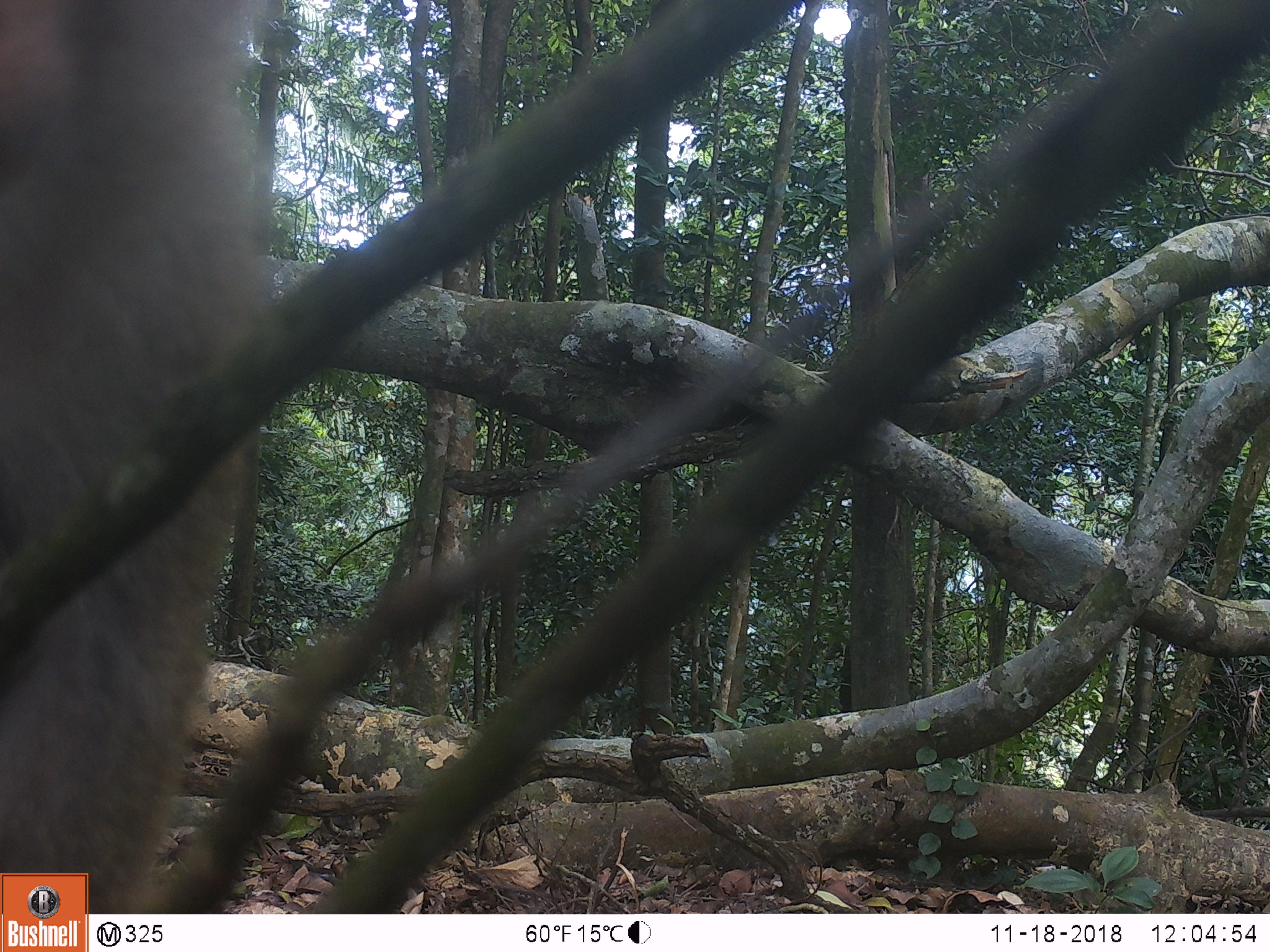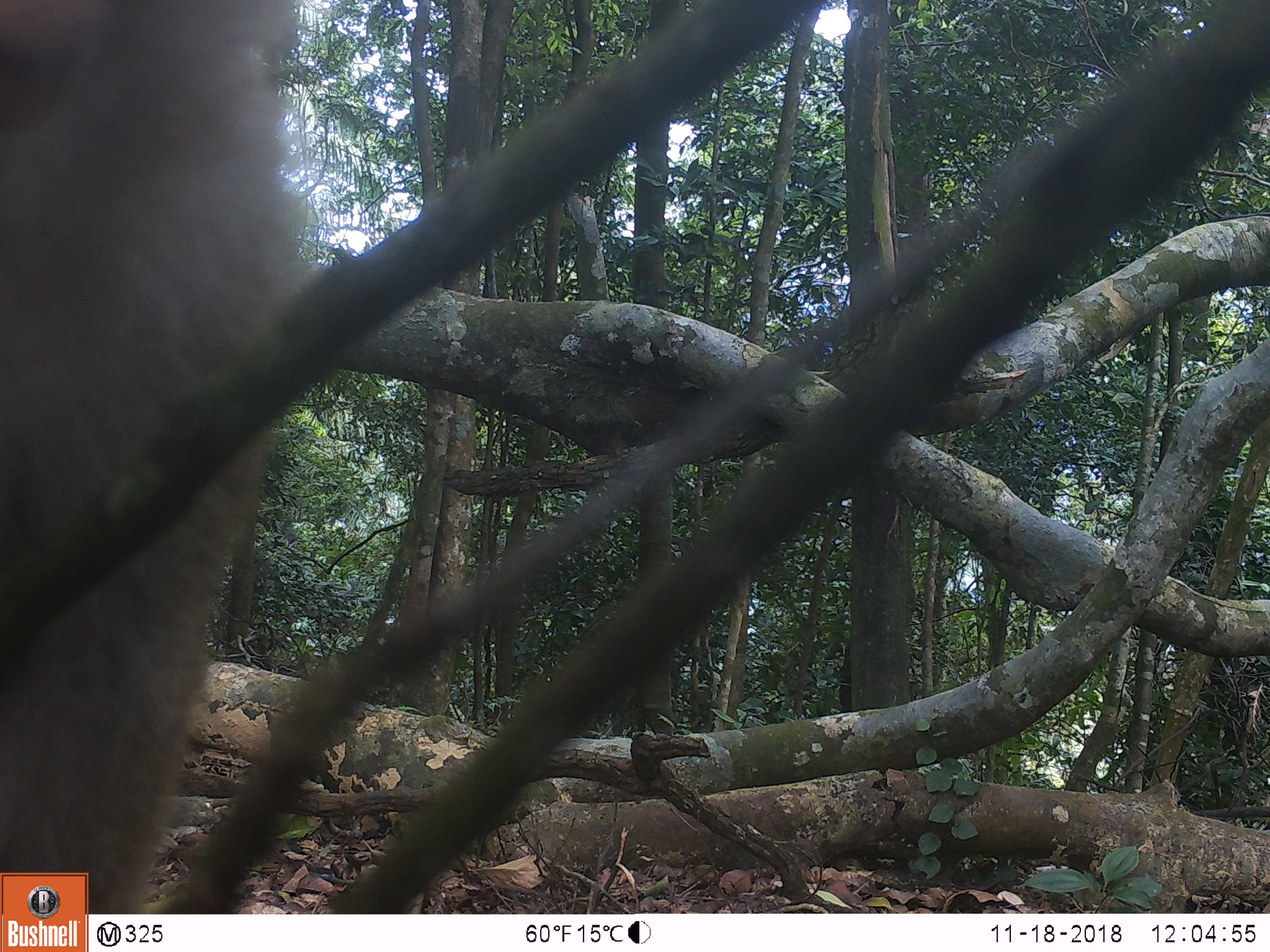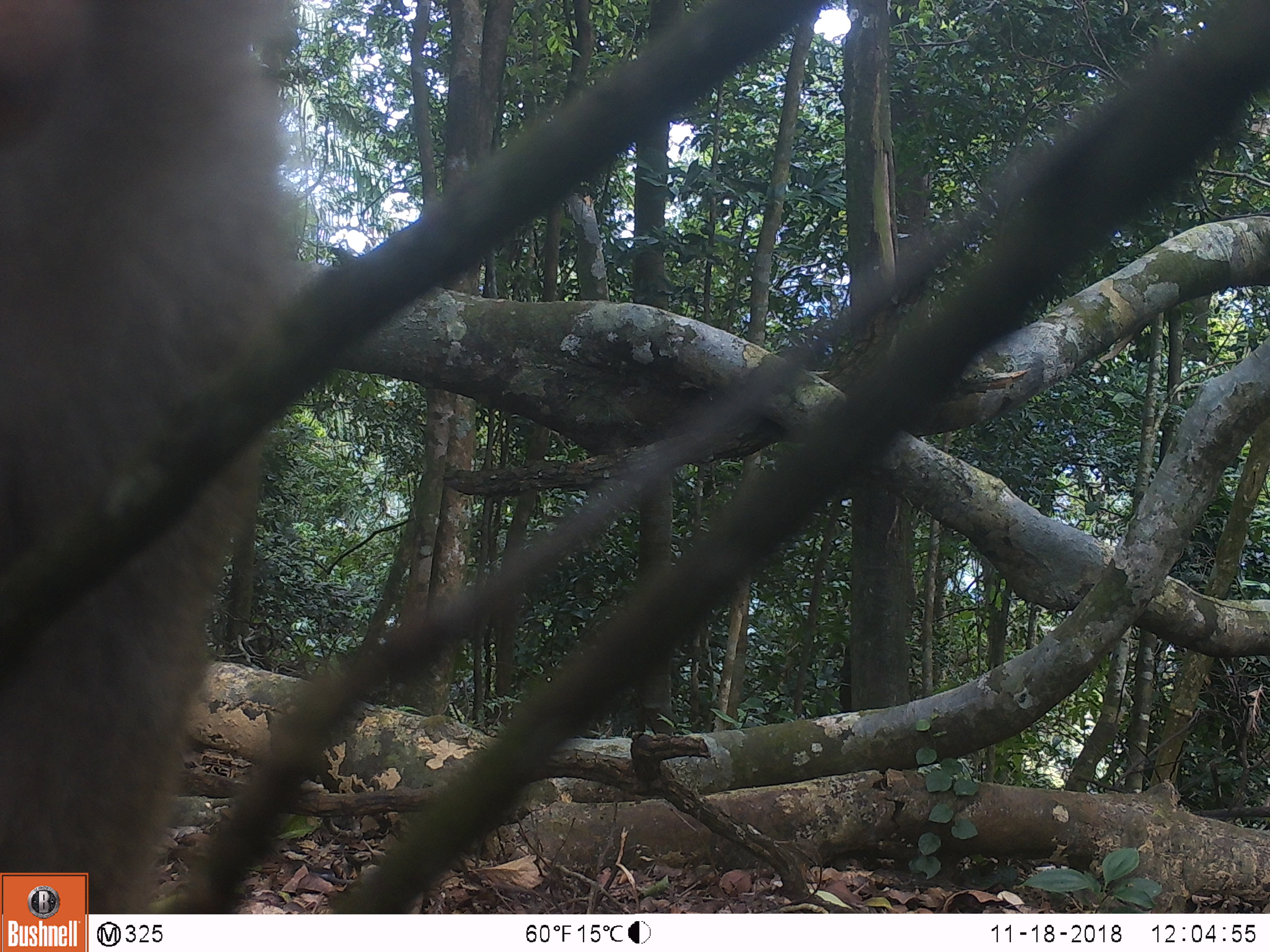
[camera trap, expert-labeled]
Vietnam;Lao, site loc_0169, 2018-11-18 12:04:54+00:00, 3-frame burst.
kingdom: Animalia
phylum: Chordata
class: Mammalia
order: Primates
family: Cercopithecidae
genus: Macaca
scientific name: Macaca nemestrina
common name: pig-tailed macaque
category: pig tailed macaque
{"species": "pig tailed macaque (pig-tailed macaque) (Macaca nemestrina)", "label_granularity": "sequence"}